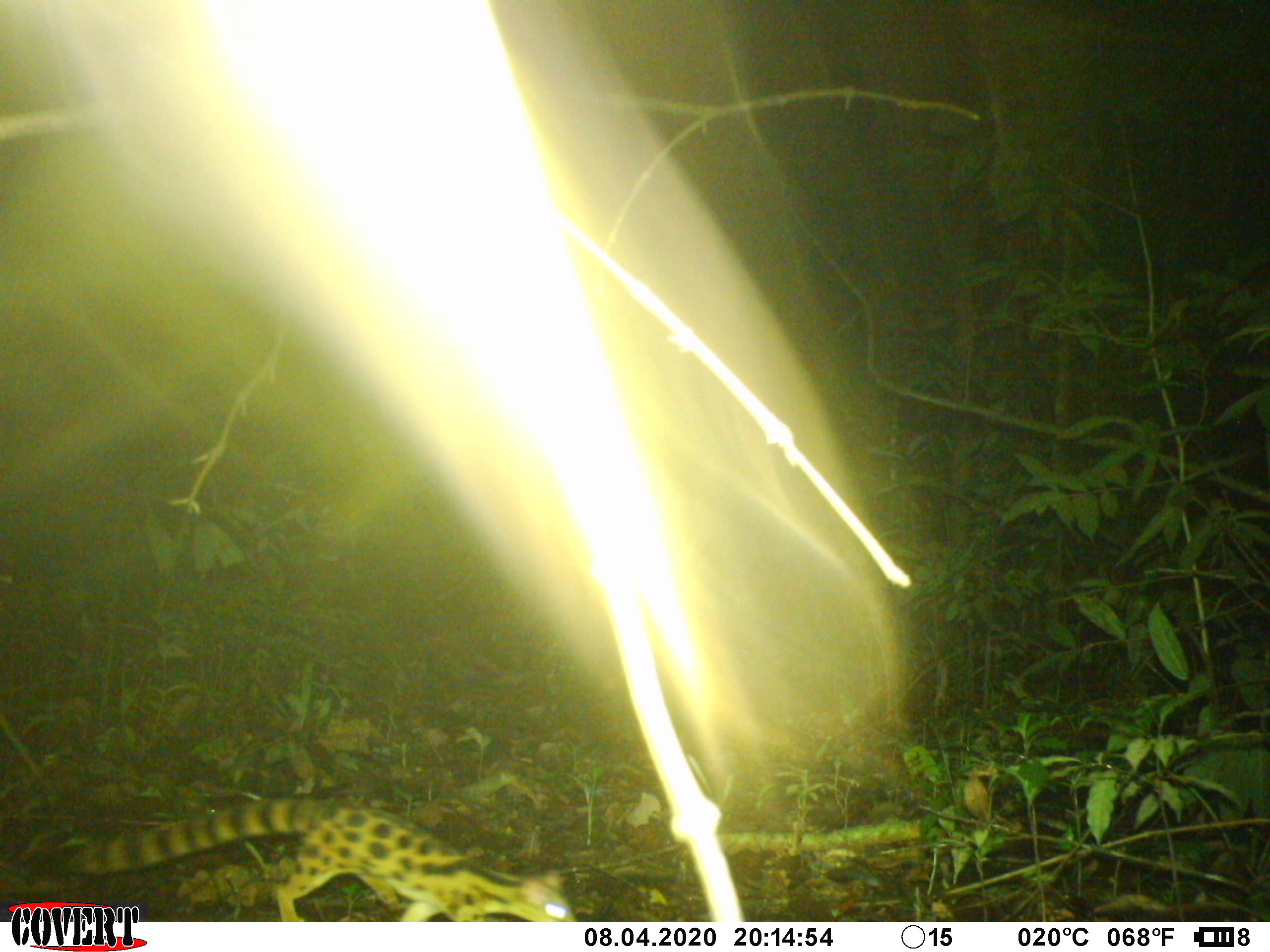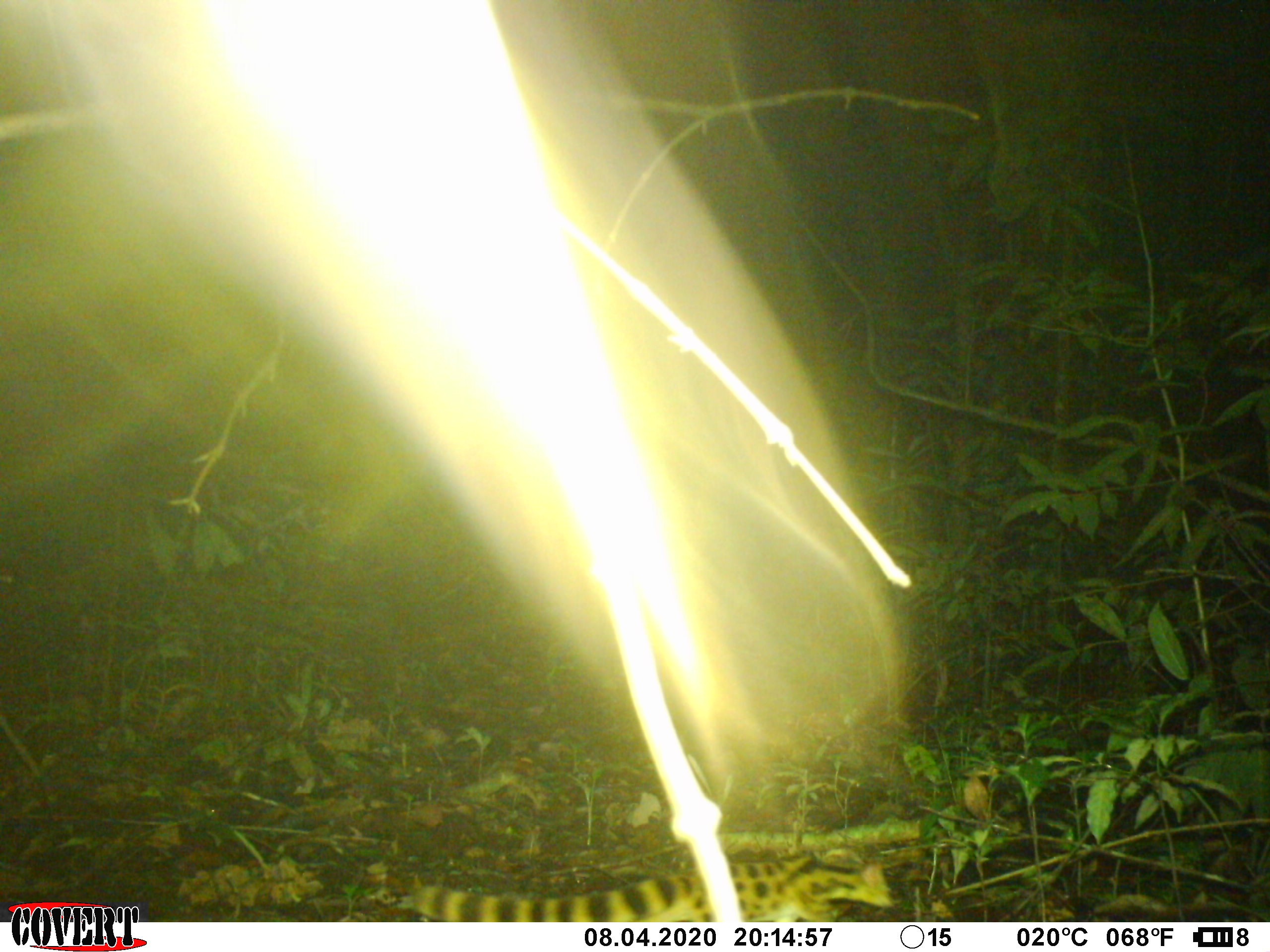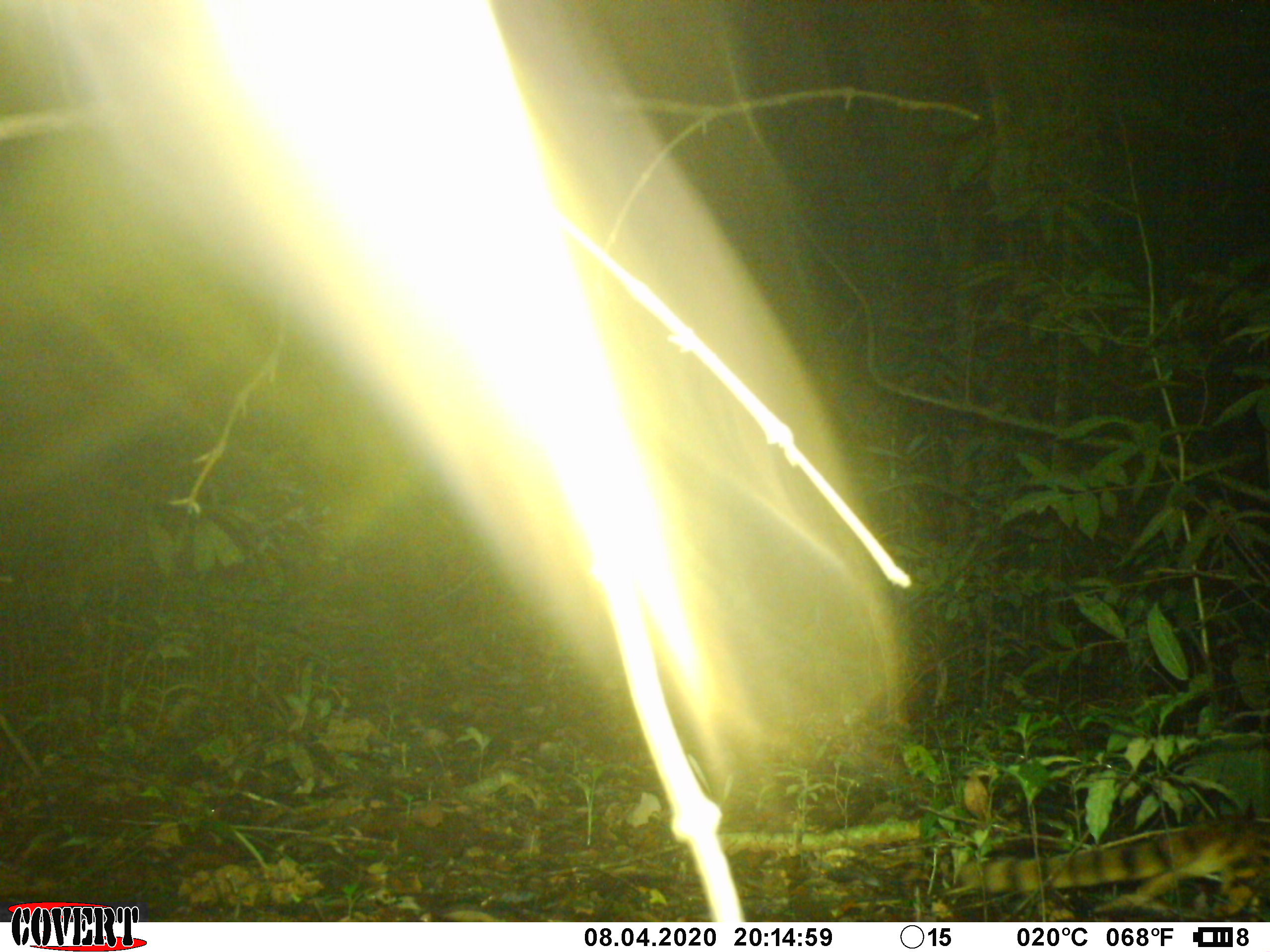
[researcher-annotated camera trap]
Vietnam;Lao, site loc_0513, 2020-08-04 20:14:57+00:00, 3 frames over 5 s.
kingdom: Animalia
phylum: Chordata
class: Mammalia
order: Carnivora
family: Prionodontidae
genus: Prionodon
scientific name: Prionodon pardicolor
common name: spotted linsang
Spotted linsang (Prionodon pardicolor). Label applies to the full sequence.